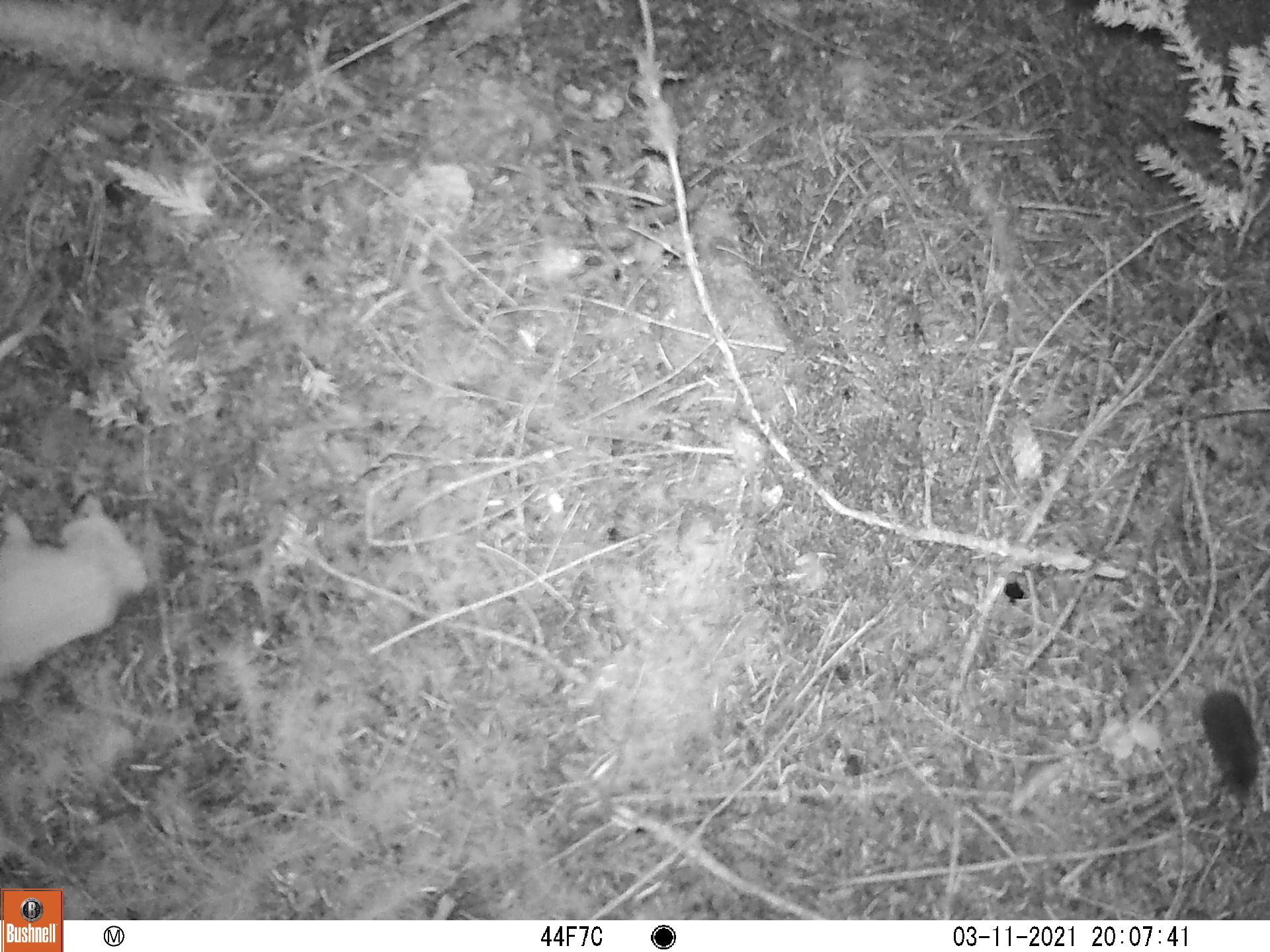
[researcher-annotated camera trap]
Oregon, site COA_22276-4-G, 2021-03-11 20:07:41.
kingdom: Animalia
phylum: Chordata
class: Mammalia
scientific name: Mammalia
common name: small mammal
Small mammal (Mammalia).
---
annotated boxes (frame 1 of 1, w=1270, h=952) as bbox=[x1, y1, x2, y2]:
small mammal: bbox=[1118, 559, 1267, 809]